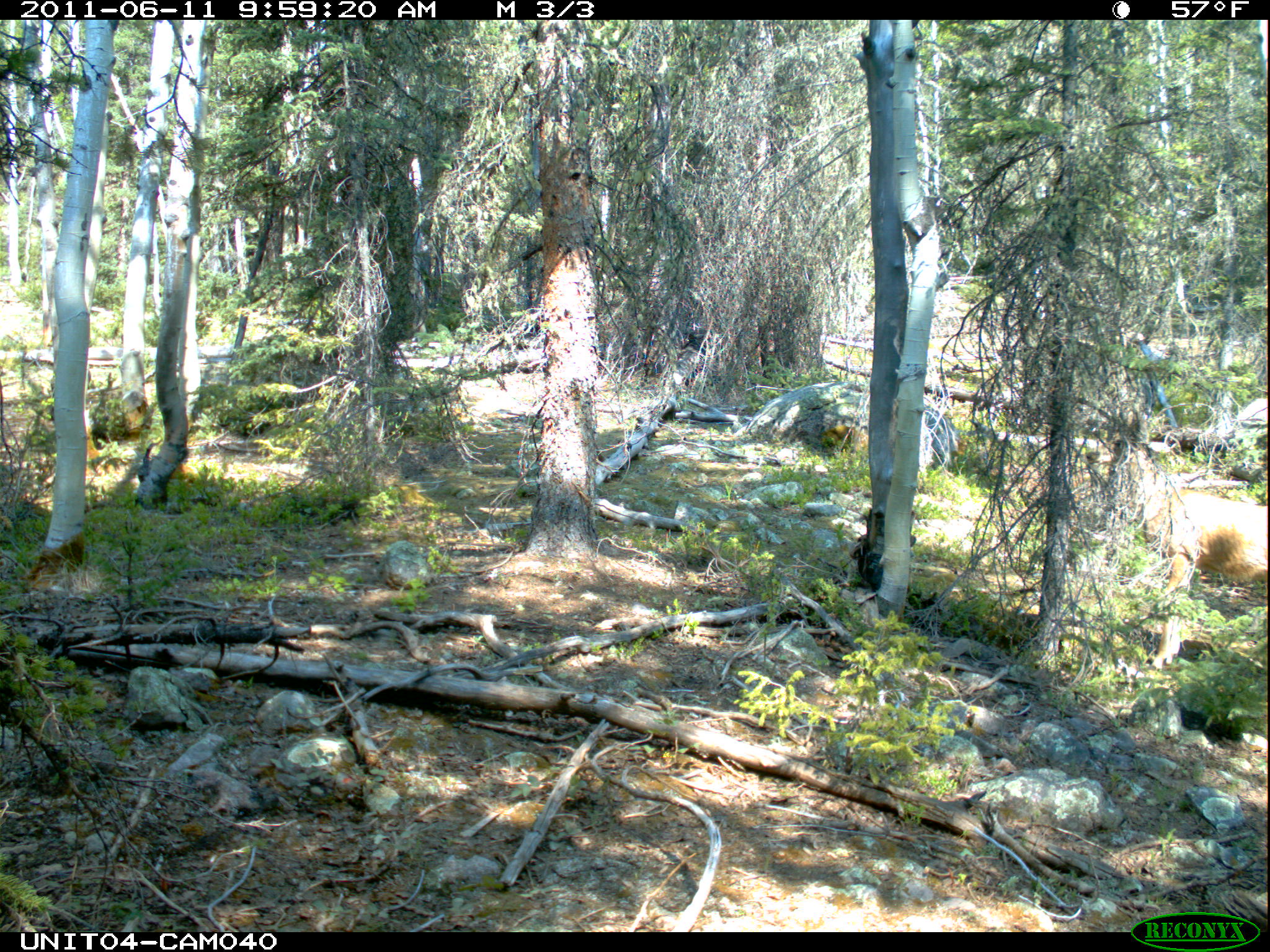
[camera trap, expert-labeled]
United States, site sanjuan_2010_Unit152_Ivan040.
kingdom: Animalia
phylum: Chordata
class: Mammalia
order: Artiodactyla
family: Cervidae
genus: Odocoileus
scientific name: Odocoileus hemionus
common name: mule deer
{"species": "Odocoileus hemionus (mule deer)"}